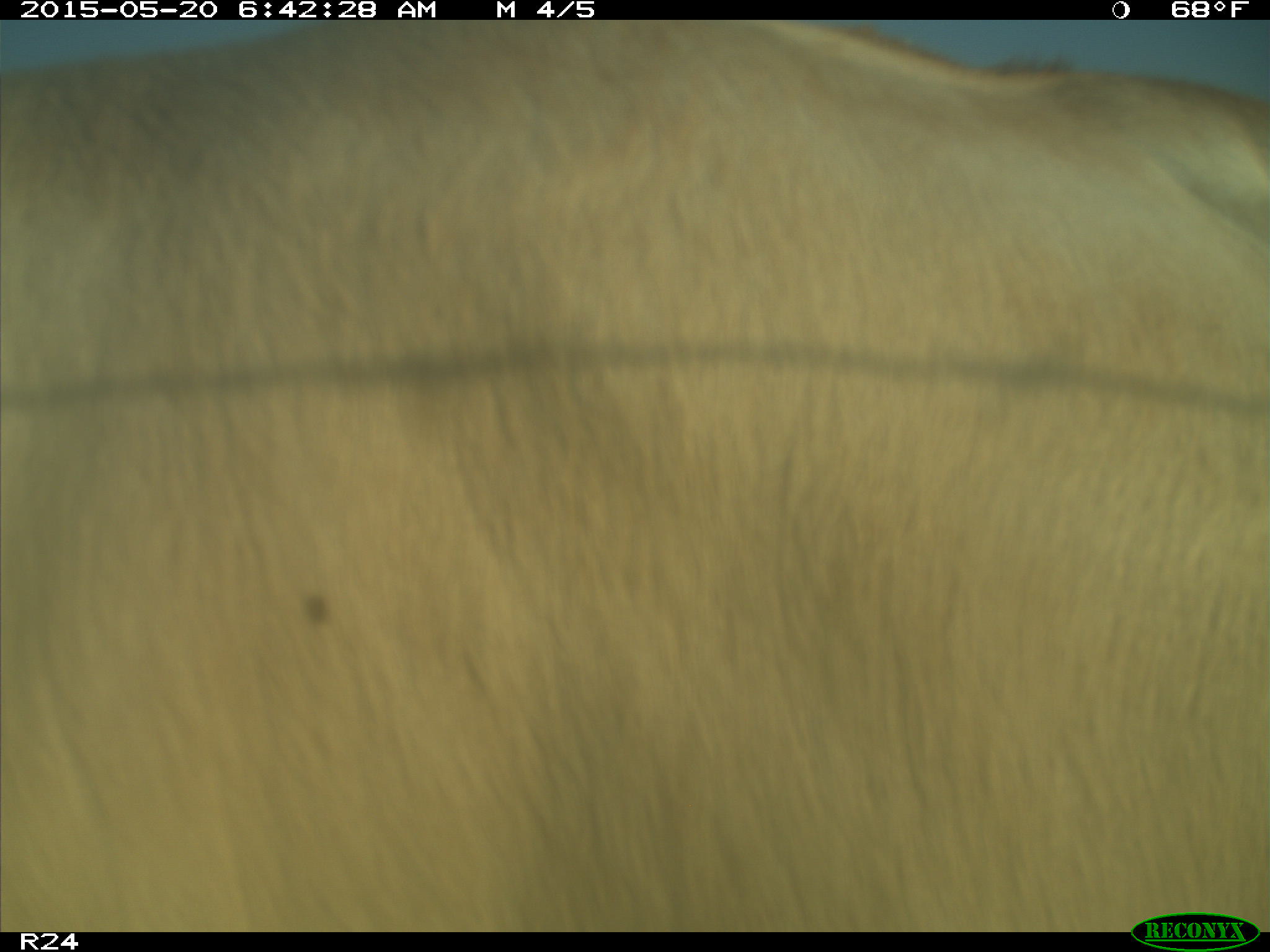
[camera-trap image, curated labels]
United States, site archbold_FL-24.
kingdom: Animalia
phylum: Chordata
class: Mammalia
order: Artiodactyla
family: Bovidae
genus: Bos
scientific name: Bos taurus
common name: domestic cow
Bos taurus (domestic cow).